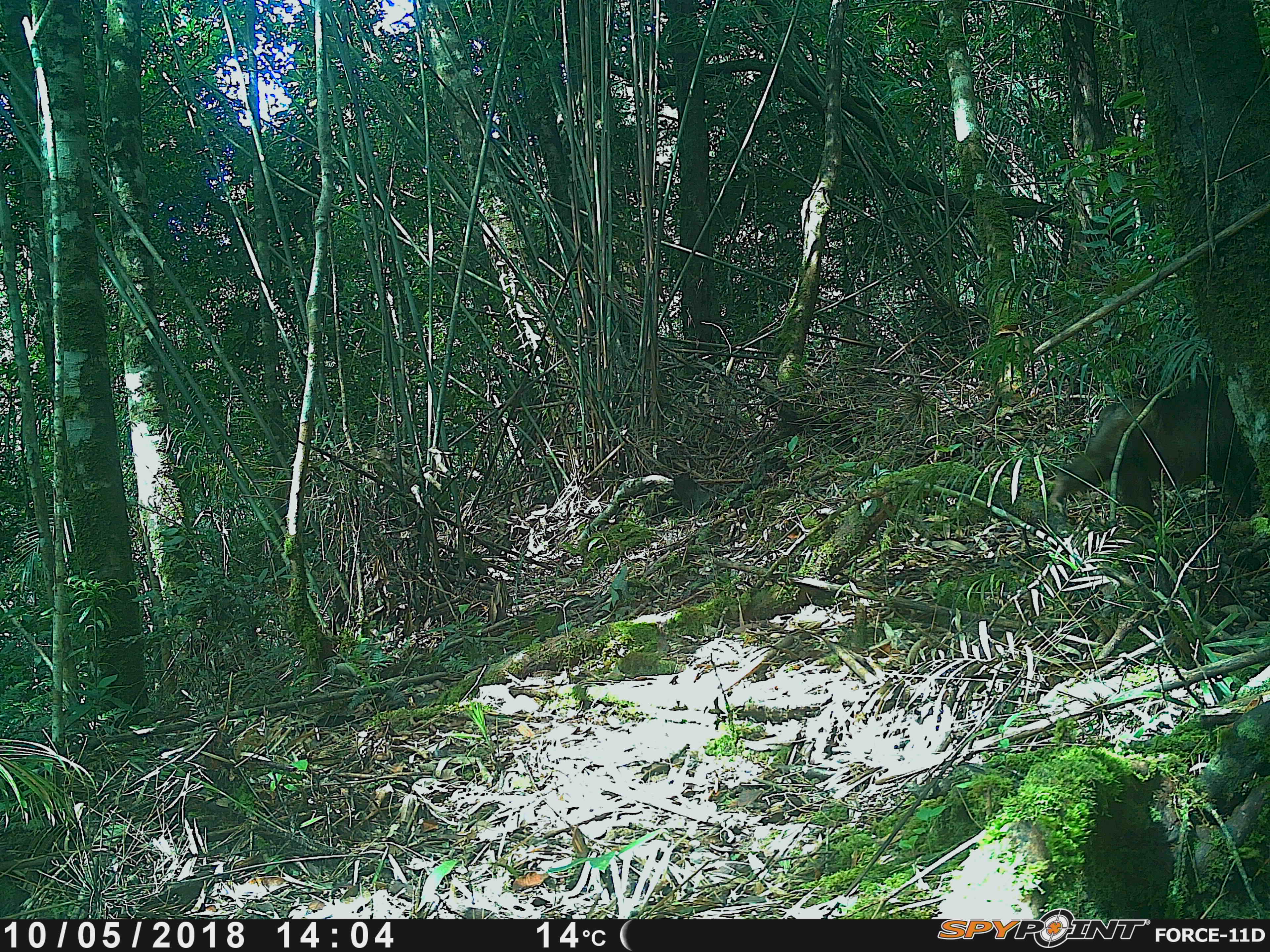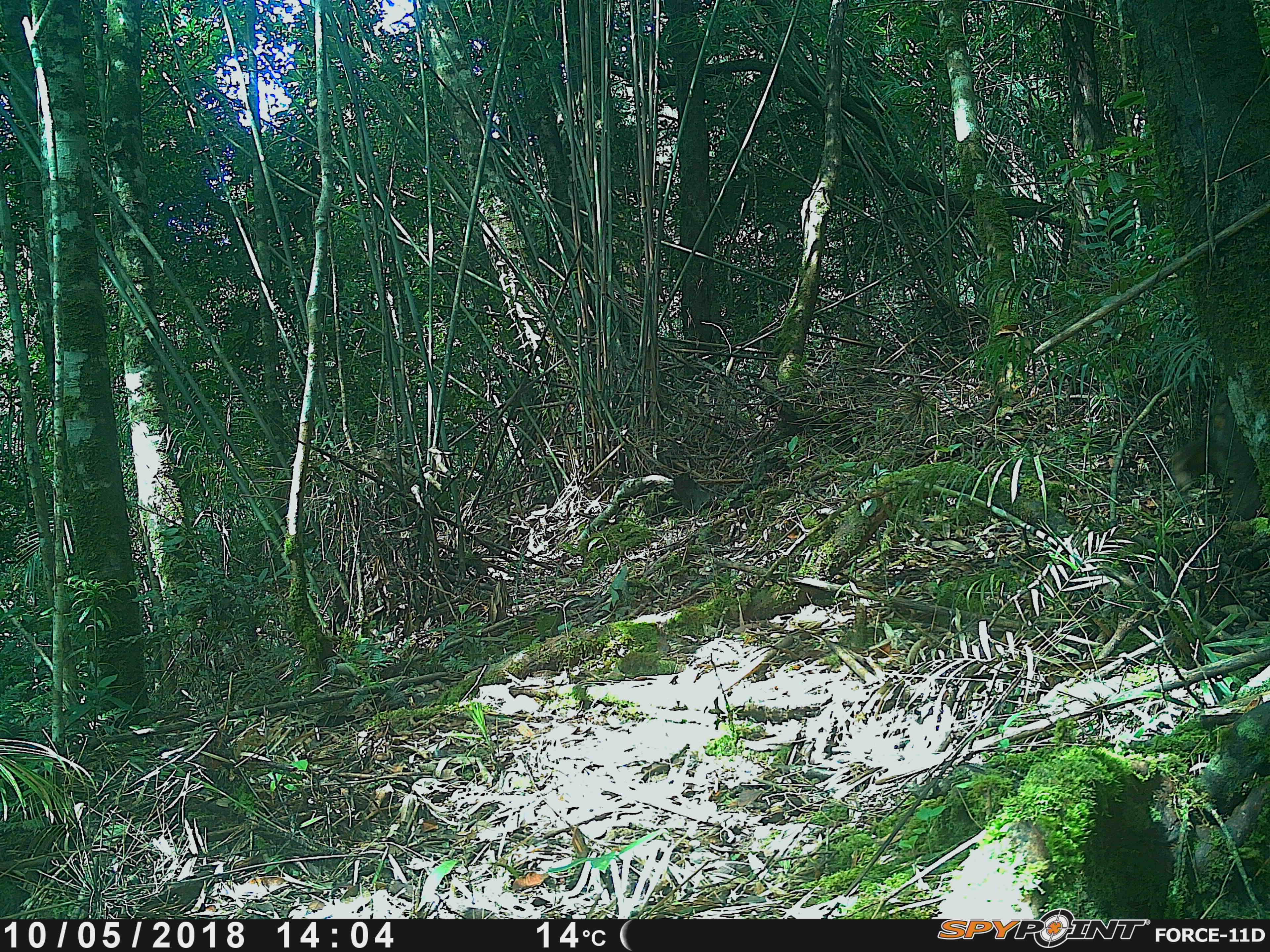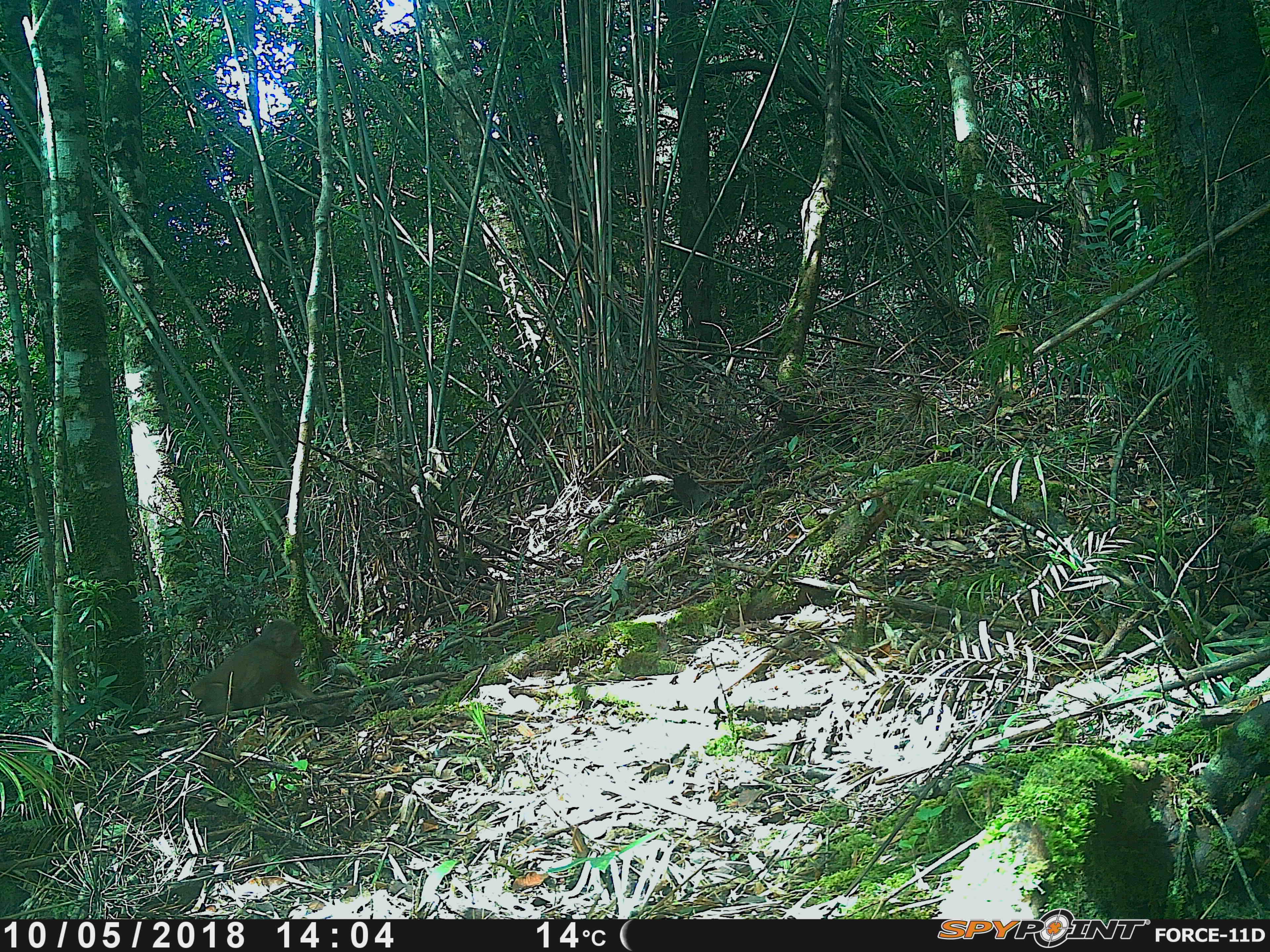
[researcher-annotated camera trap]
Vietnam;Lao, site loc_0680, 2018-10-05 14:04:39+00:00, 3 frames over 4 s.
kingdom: Animalia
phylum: Chordata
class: Mammalia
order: Primates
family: Cercopithecidae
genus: Macaca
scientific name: Macaca arctoides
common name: stump-tailed macaque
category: stump tailed macaque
Stump tailed macaque (stump-tailed macaque) (Macaca arctoides). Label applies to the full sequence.